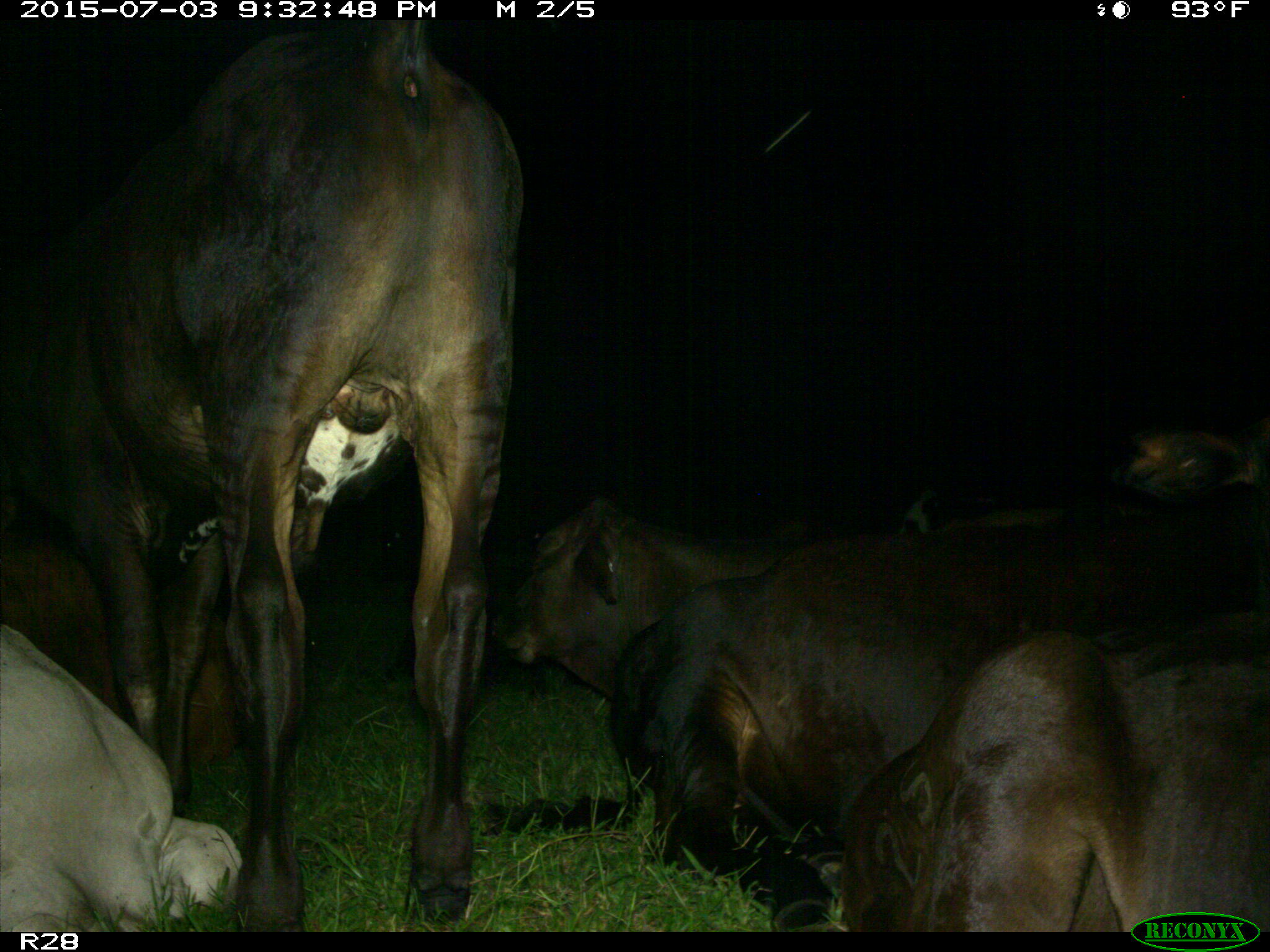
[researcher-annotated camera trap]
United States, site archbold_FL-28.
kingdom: Animalia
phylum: Chordata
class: Mammalia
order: Artiodactyla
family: Bovidae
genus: Bos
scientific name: Bos taurus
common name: domestic cow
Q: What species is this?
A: Bos taurus (domestic cow).